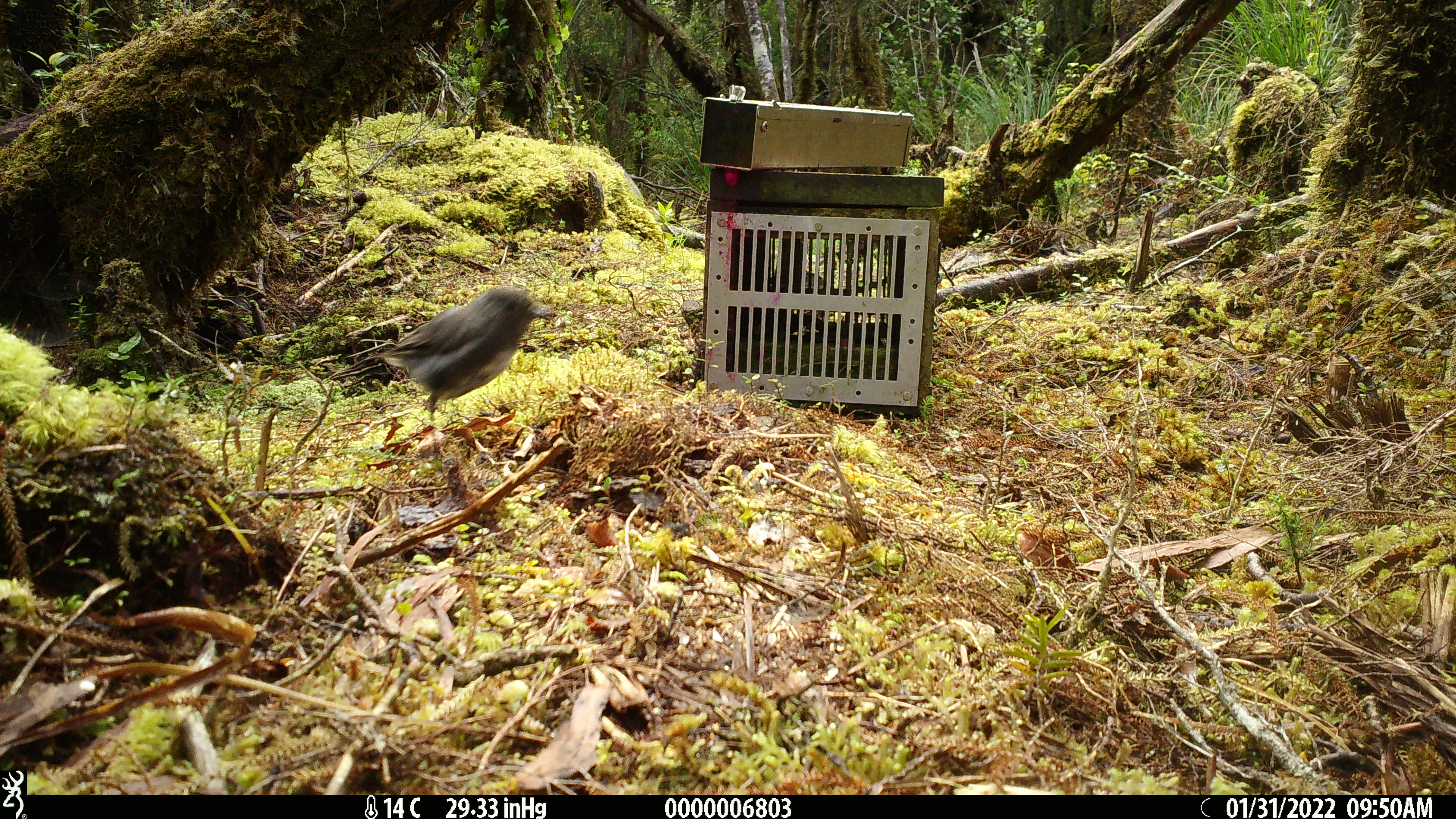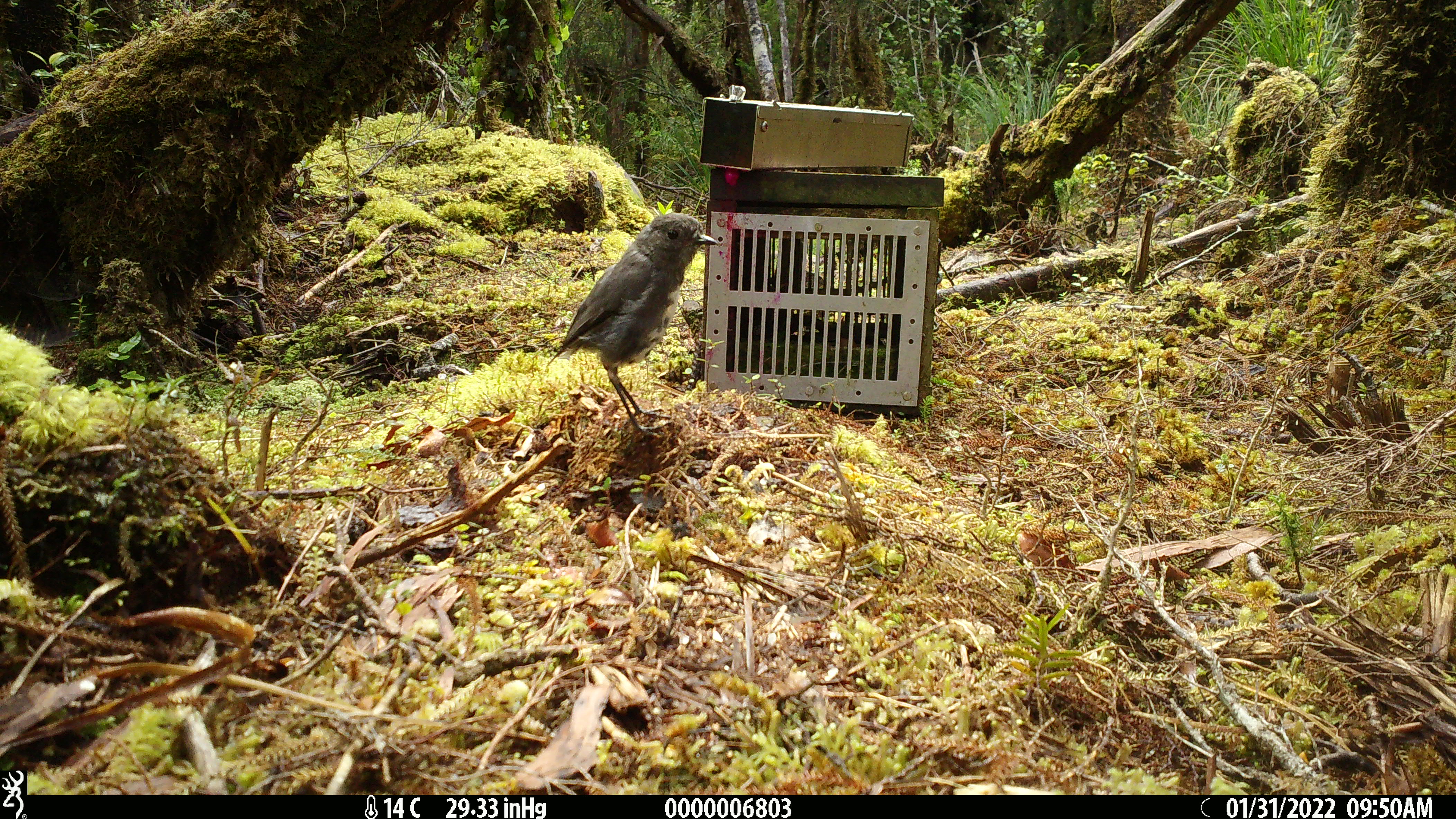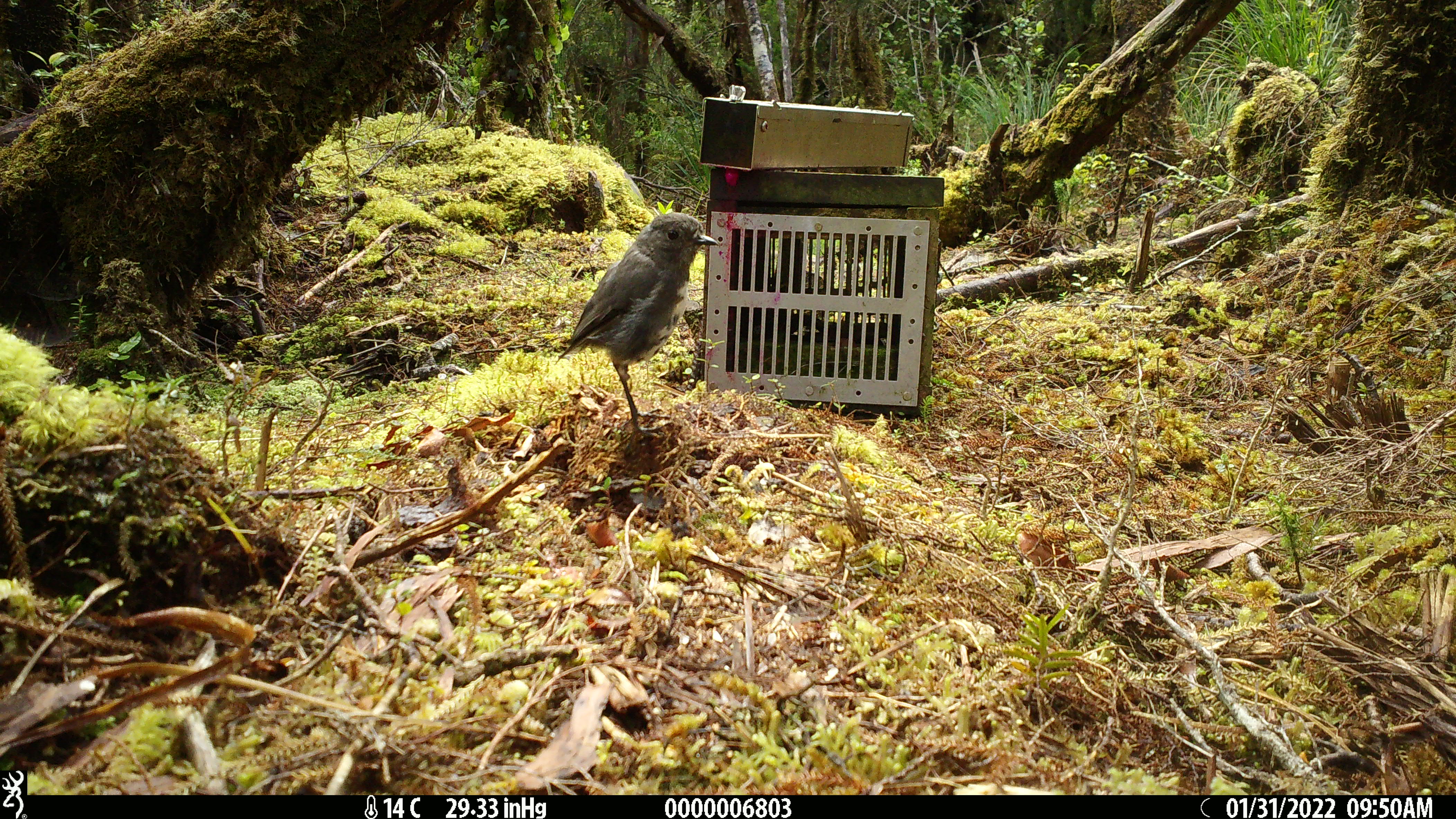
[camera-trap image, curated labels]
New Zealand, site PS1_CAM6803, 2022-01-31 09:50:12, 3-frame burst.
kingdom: Animalia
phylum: Chordata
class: Aves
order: Passeriformes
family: Petroicidae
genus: Petroica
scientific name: Petroica australis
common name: new zealand robin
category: robin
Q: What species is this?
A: Robin (new zealand robin) (Petroica australis).